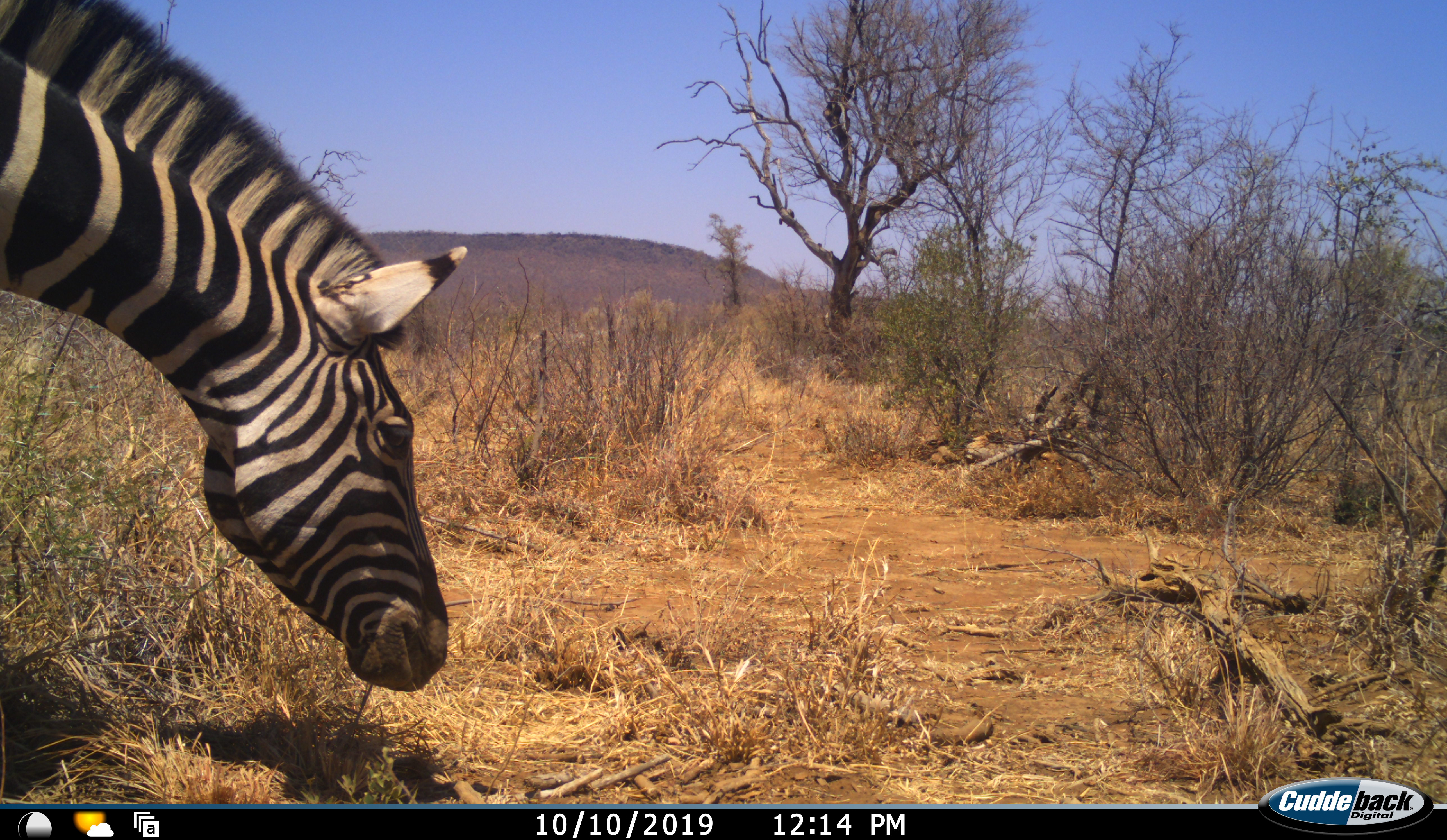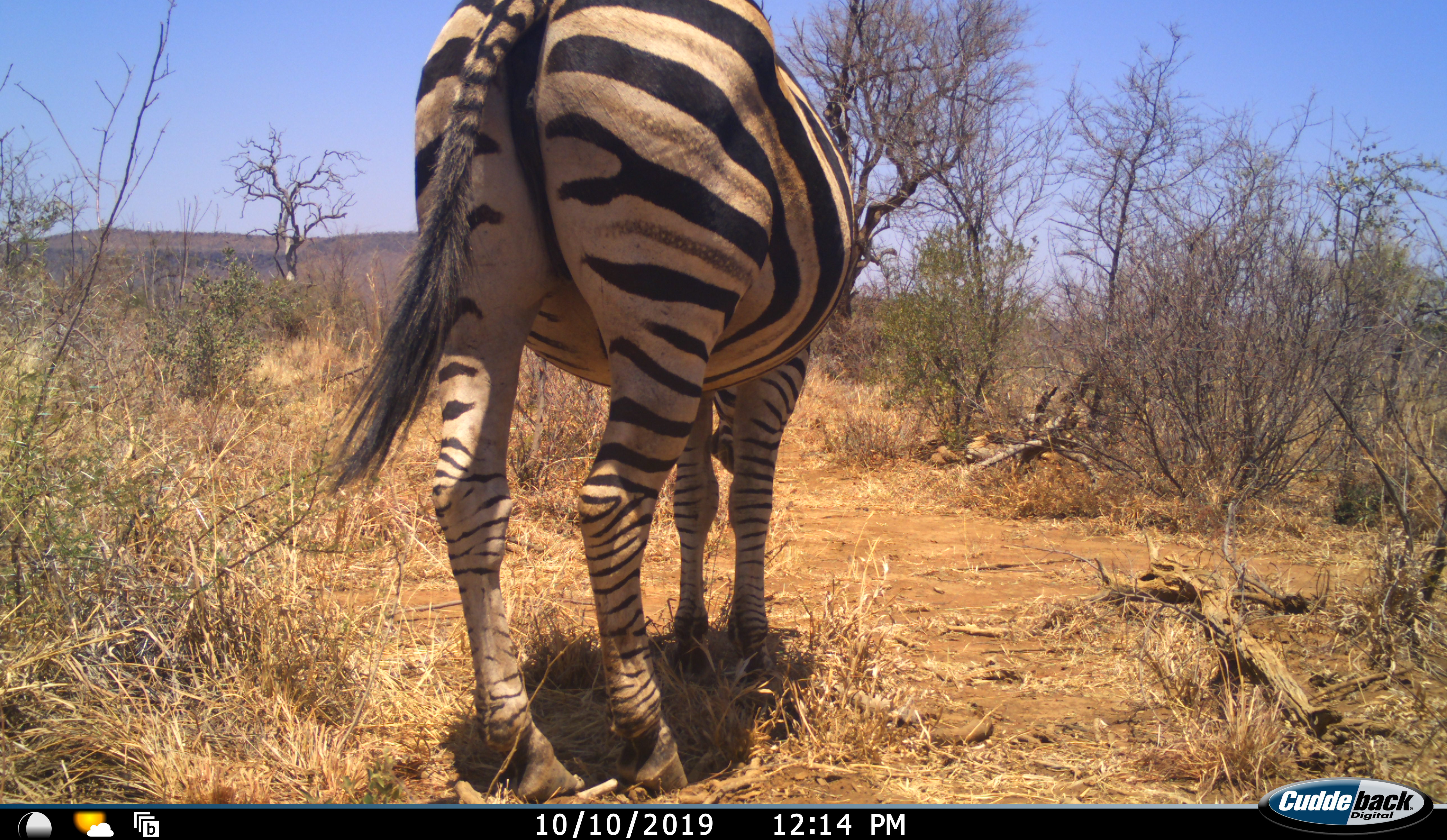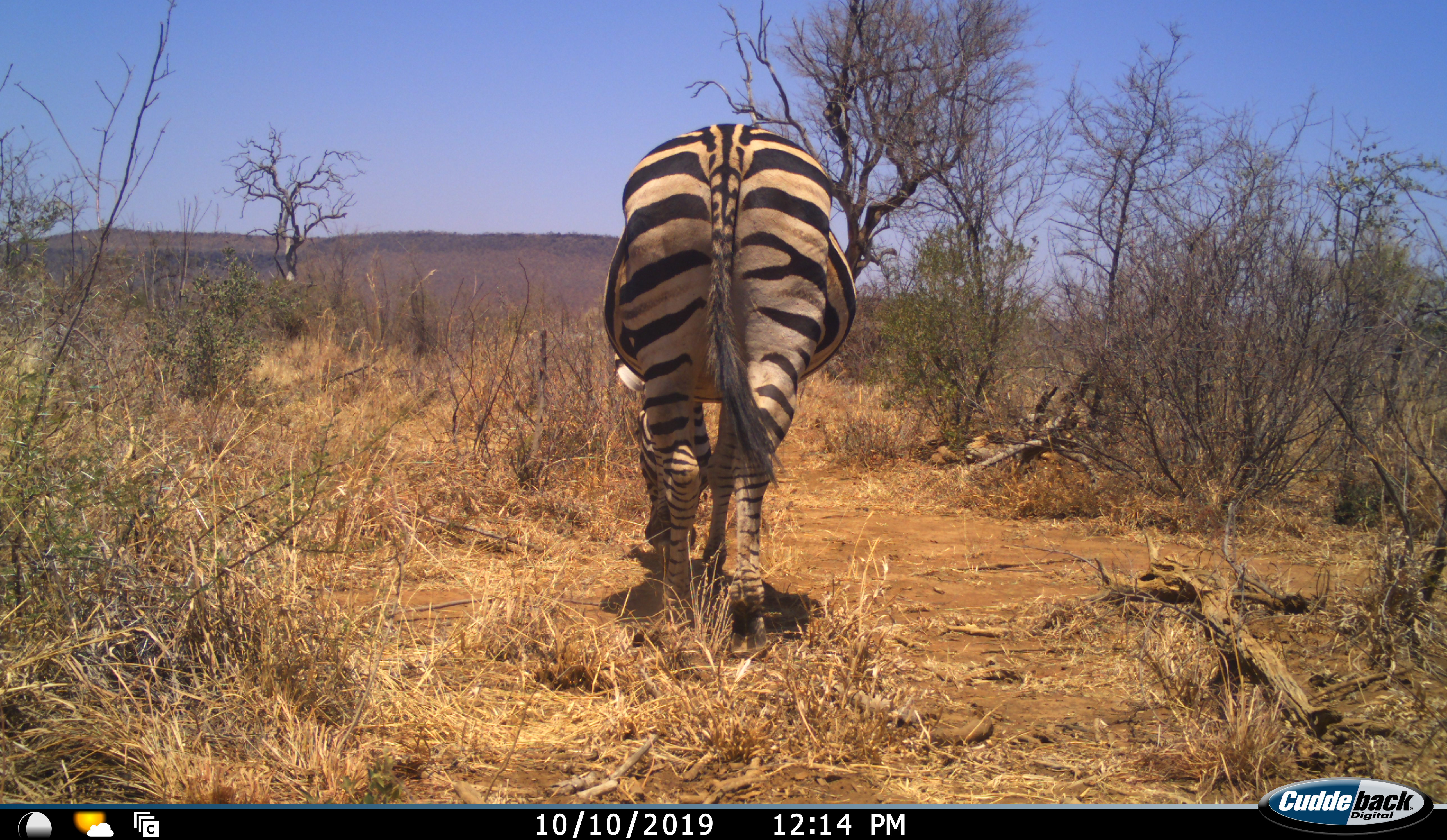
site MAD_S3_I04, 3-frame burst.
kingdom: Animalia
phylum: Chordata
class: Mammalia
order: Perissodactyla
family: Equidae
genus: Equus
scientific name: Equus quagga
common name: plains zebra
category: zebraplains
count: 1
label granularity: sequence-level